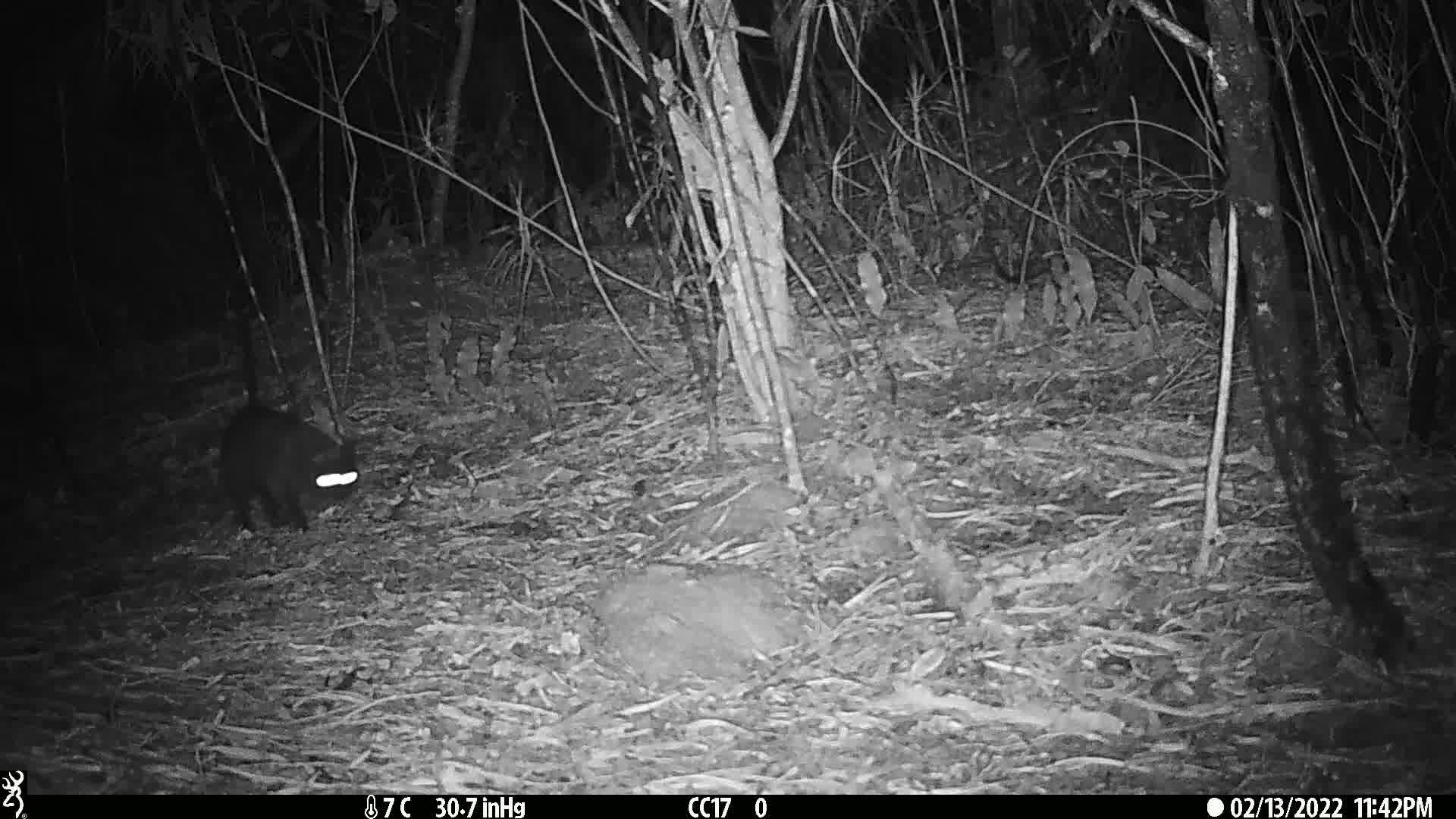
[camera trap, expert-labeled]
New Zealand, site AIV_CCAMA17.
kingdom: Animalia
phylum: Chordata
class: Mammalia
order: Carnivora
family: Felidae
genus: Felis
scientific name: Felis catus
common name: domestic cat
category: cat